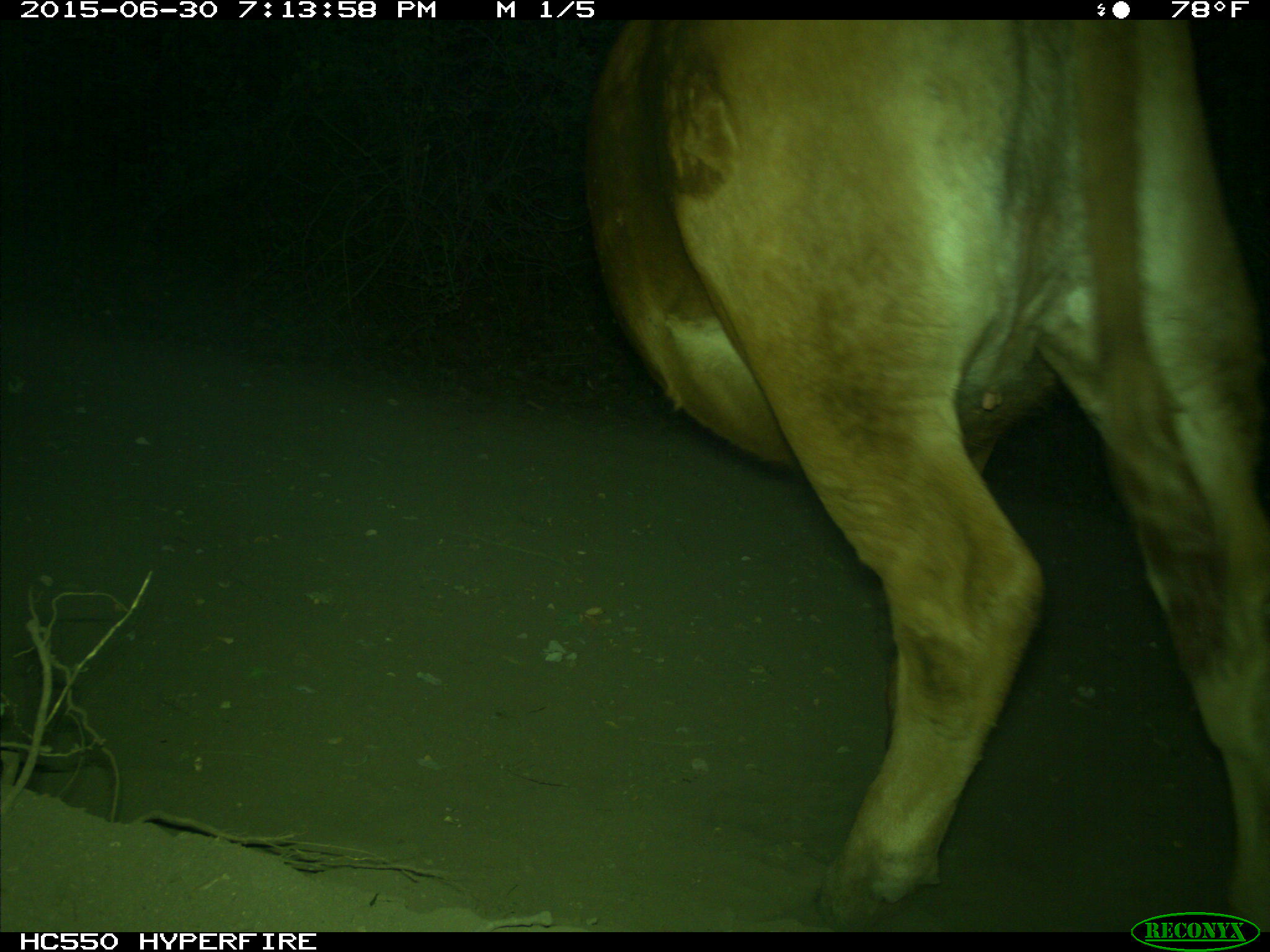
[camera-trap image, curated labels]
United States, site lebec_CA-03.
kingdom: Animalia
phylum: Chordata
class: Mammalia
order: Artiodactyla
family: Bovidae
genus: Bos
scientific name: Bos taurus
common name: domestic cow